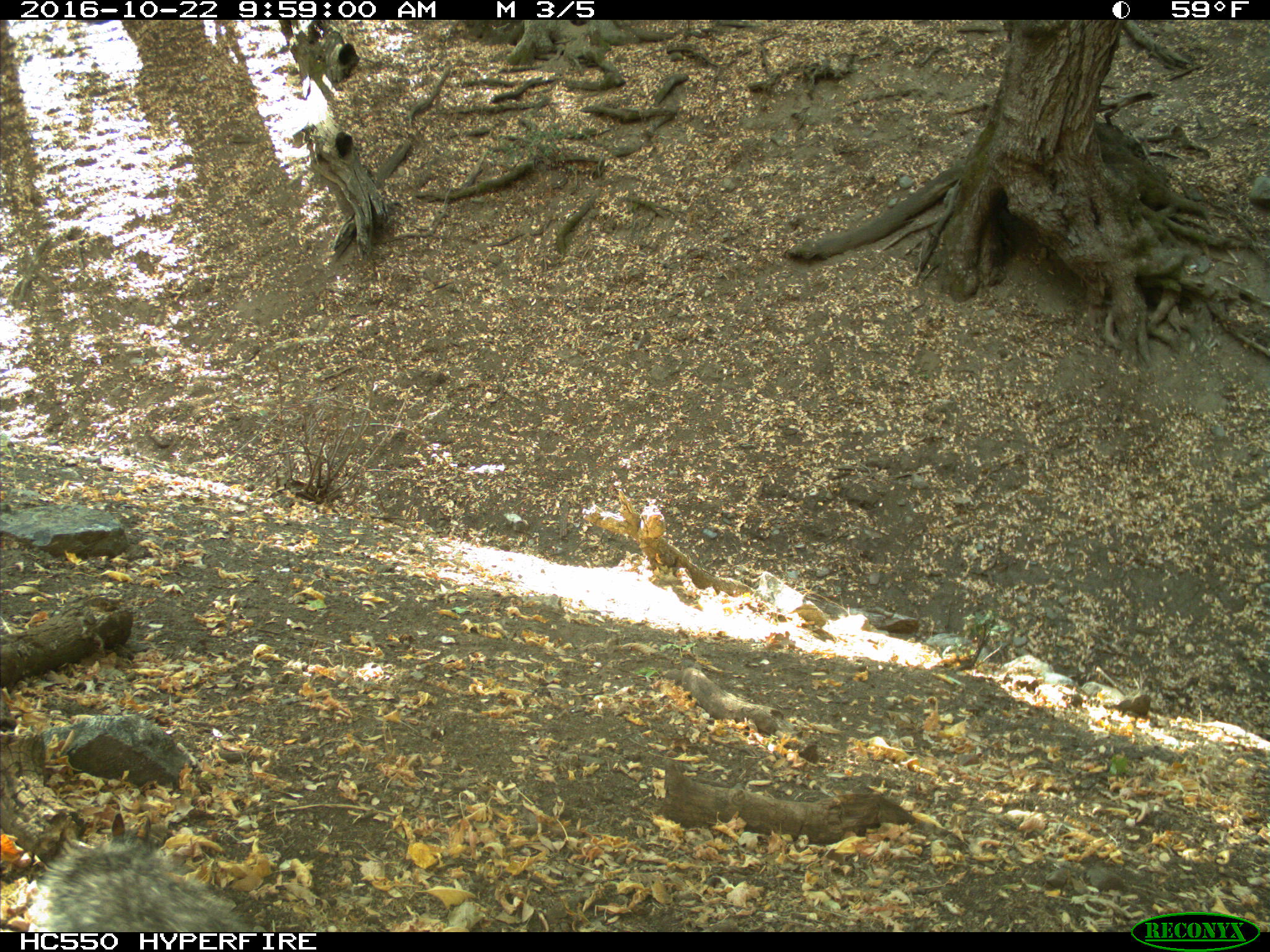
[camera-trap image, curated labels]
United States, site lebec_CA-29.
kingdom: Animalia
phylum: Chordata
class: Mammalia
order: Rodentia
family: Sciuridae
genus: Sciurus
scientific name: Sciurus carolinensis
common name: eastern gray squirrel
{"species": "Sciurus carolinensis (eastern gray squirrel)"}